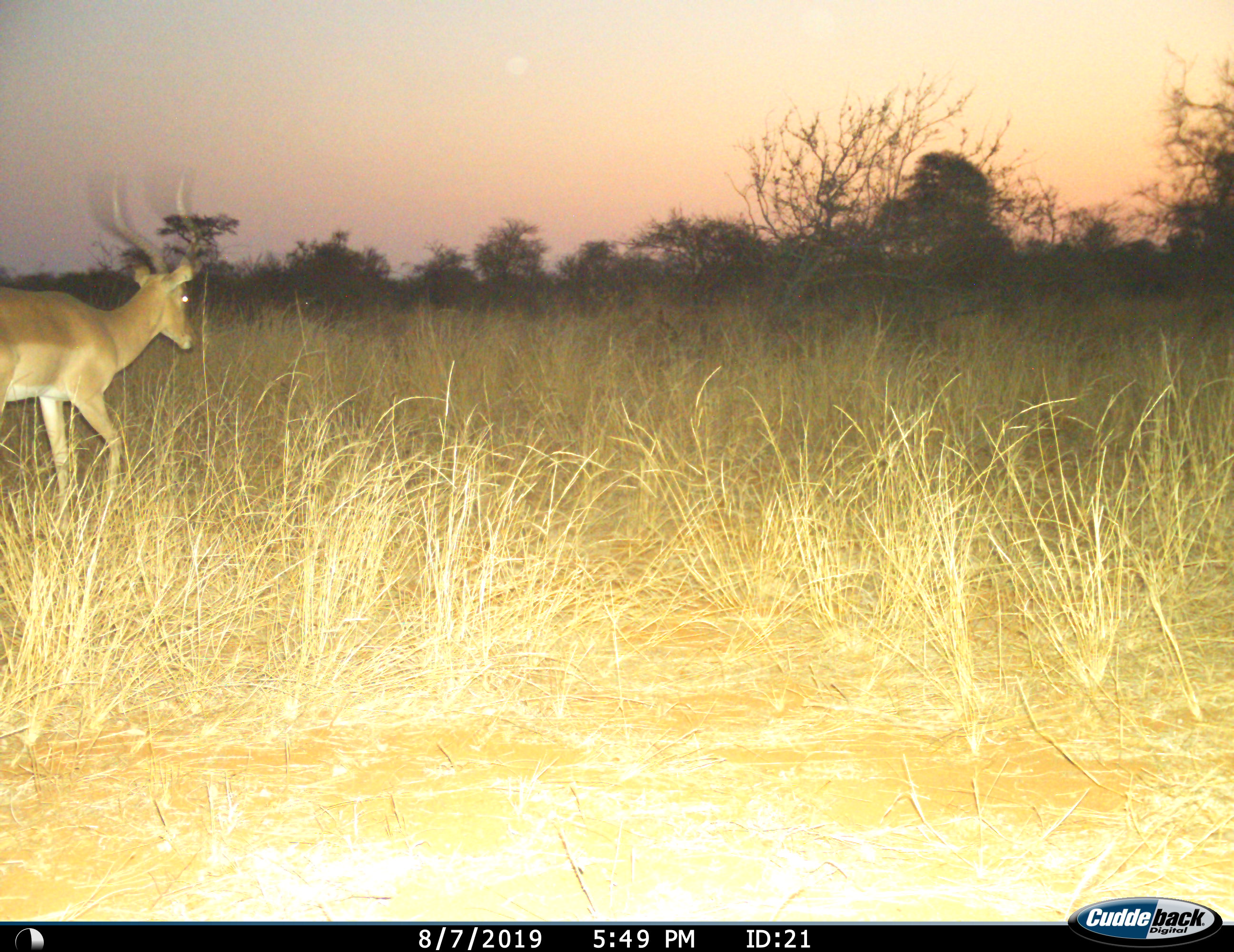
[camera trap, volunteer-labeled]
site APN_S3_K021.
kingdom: Animalia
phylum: Chordata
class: Mammalia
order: Artiodactyla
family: Bovidae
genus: Aepyceros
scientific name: Aepyceros melampus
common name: impala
Impala (Aepyceros melampus), count 1. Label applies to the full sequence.